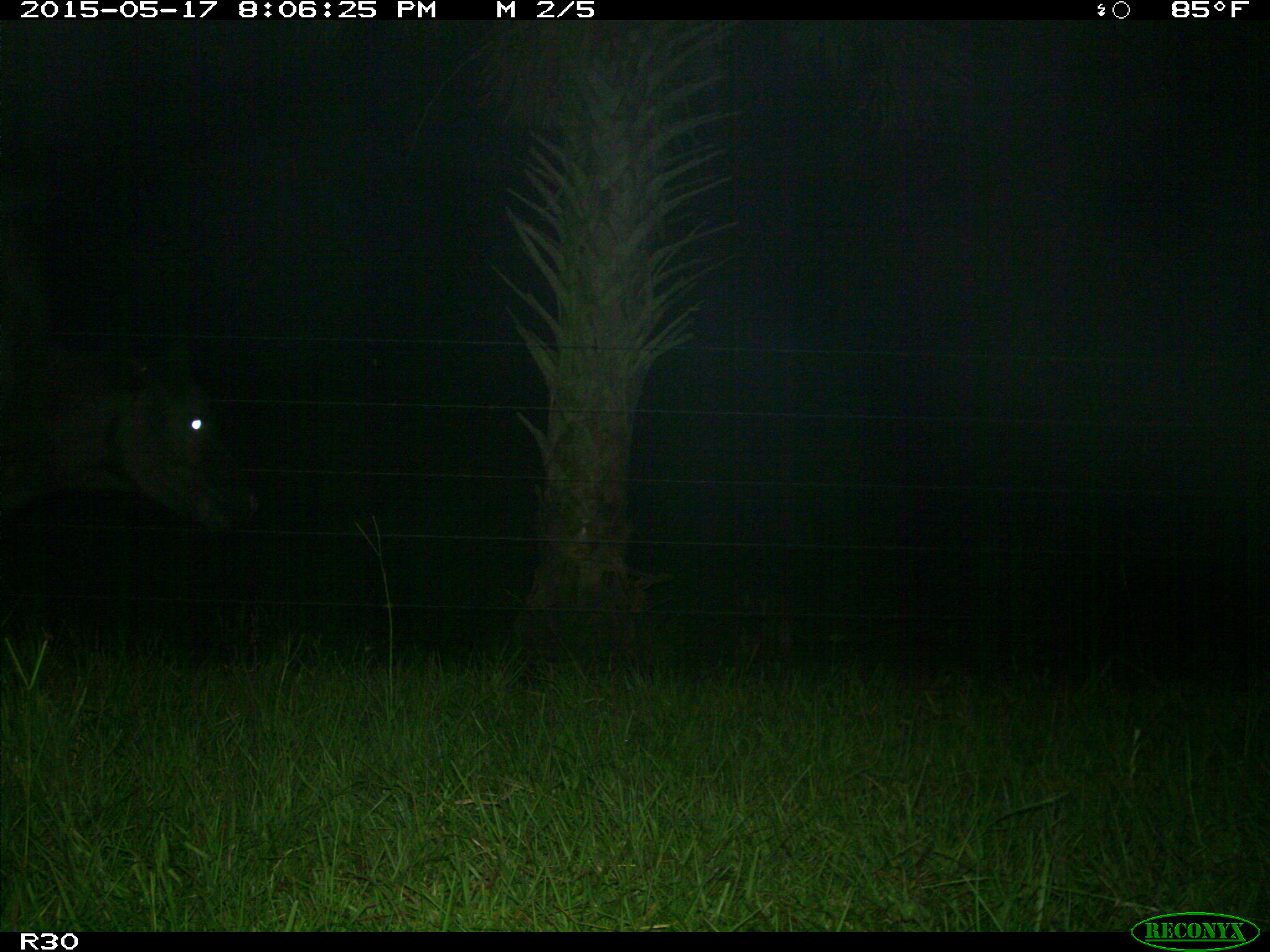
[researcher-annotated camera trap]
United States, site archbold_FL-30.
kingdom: Animalia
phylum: Chordata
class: Mammalia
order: Artiodactyla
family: Bovidae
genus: Bos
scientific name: Bos taurus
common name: domestic cow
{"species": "Bos taurus (domestic cow)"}